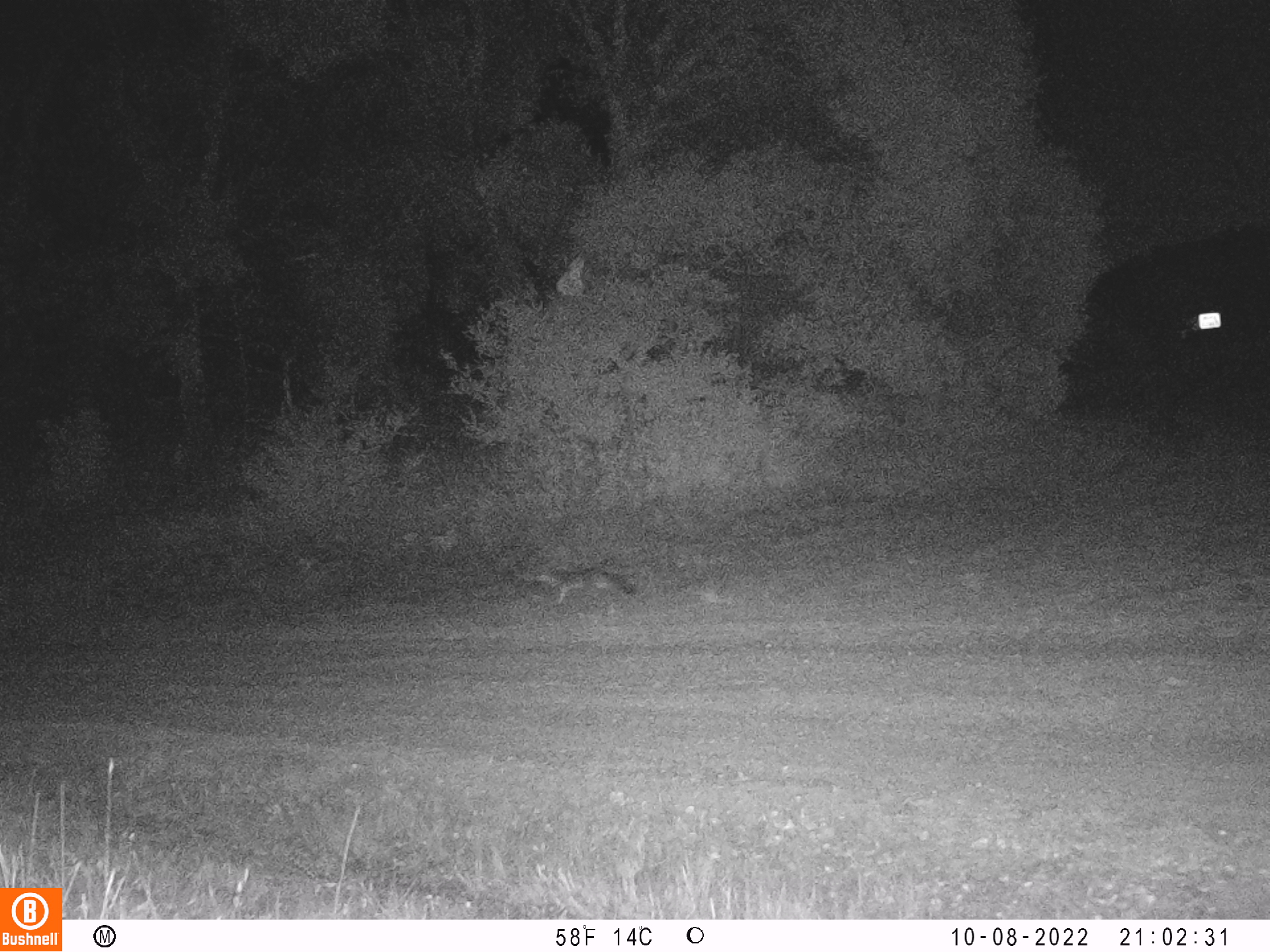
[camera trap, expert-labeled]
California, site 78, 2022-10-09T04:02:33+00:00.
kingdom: Animalia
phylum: Chordata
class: Mammalia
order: Carnivora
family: Canidae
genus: Urocyon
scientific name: Urocyon cinereoargenteus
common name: gray fox